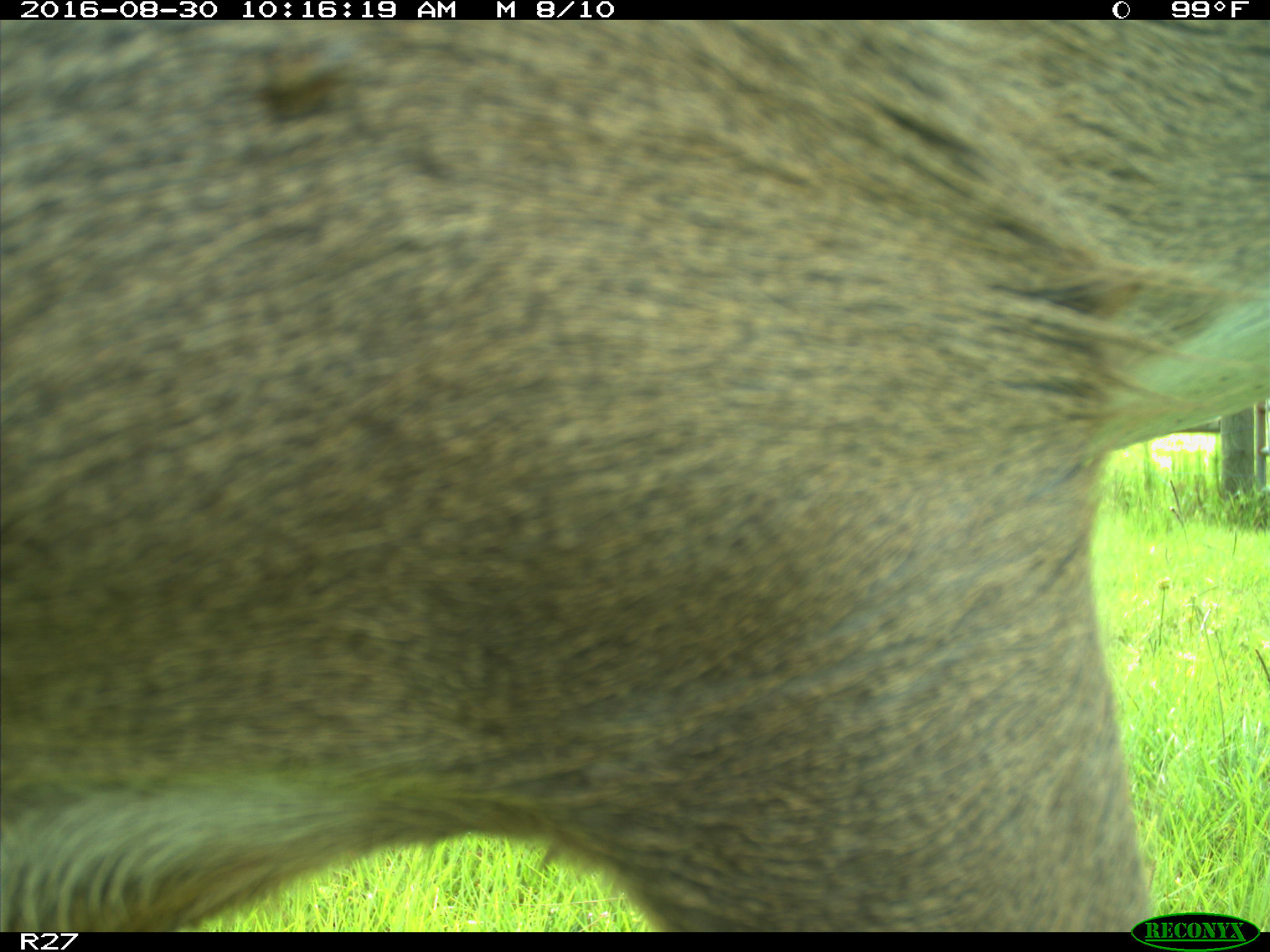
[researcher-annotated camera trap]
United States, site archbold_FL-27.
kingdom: Animalia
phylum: Chordata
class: Mammalia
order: Artiodactyla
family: Cervidae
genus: Odocoileus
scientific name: Odocoileus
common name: deer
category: unidentified deer